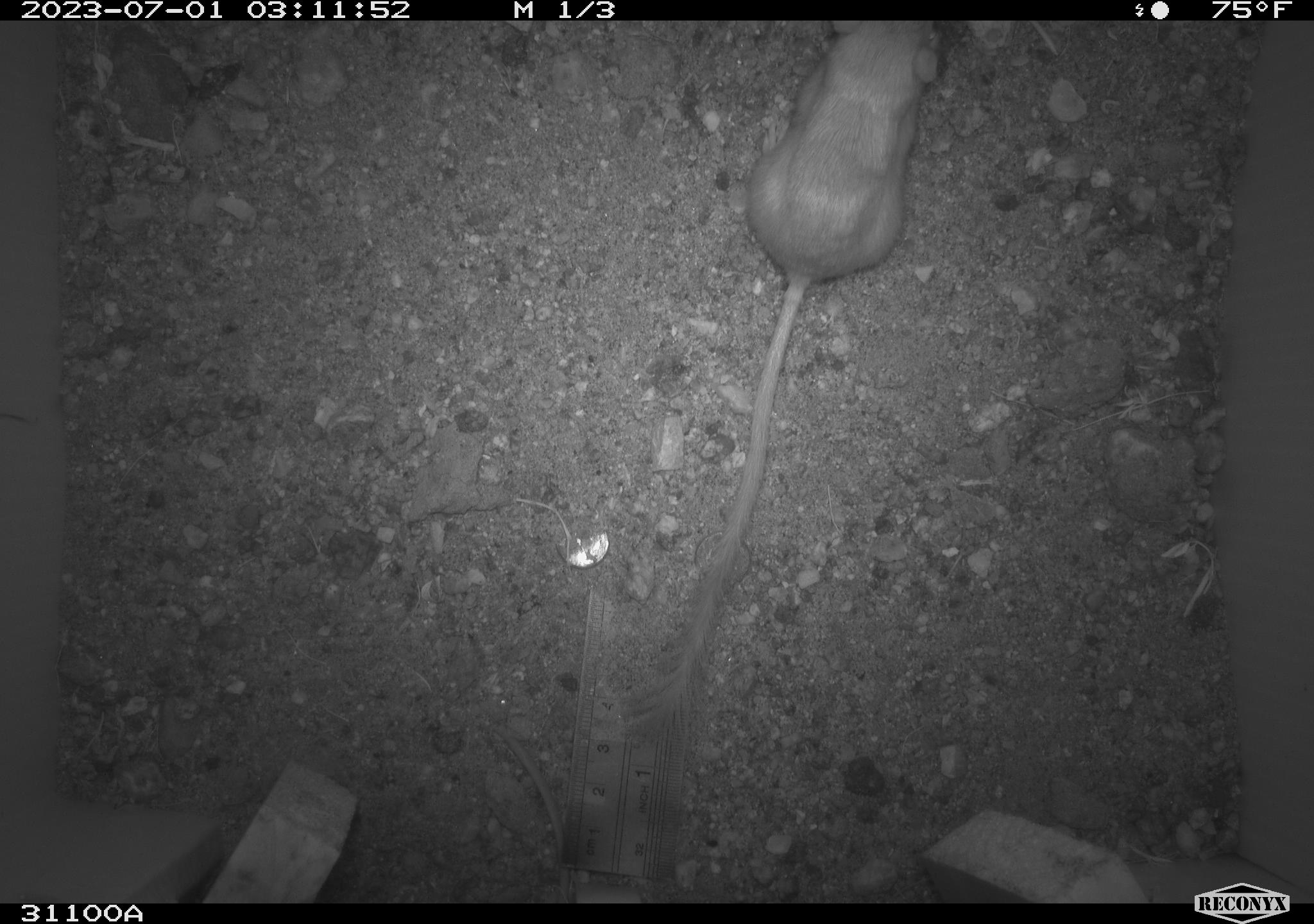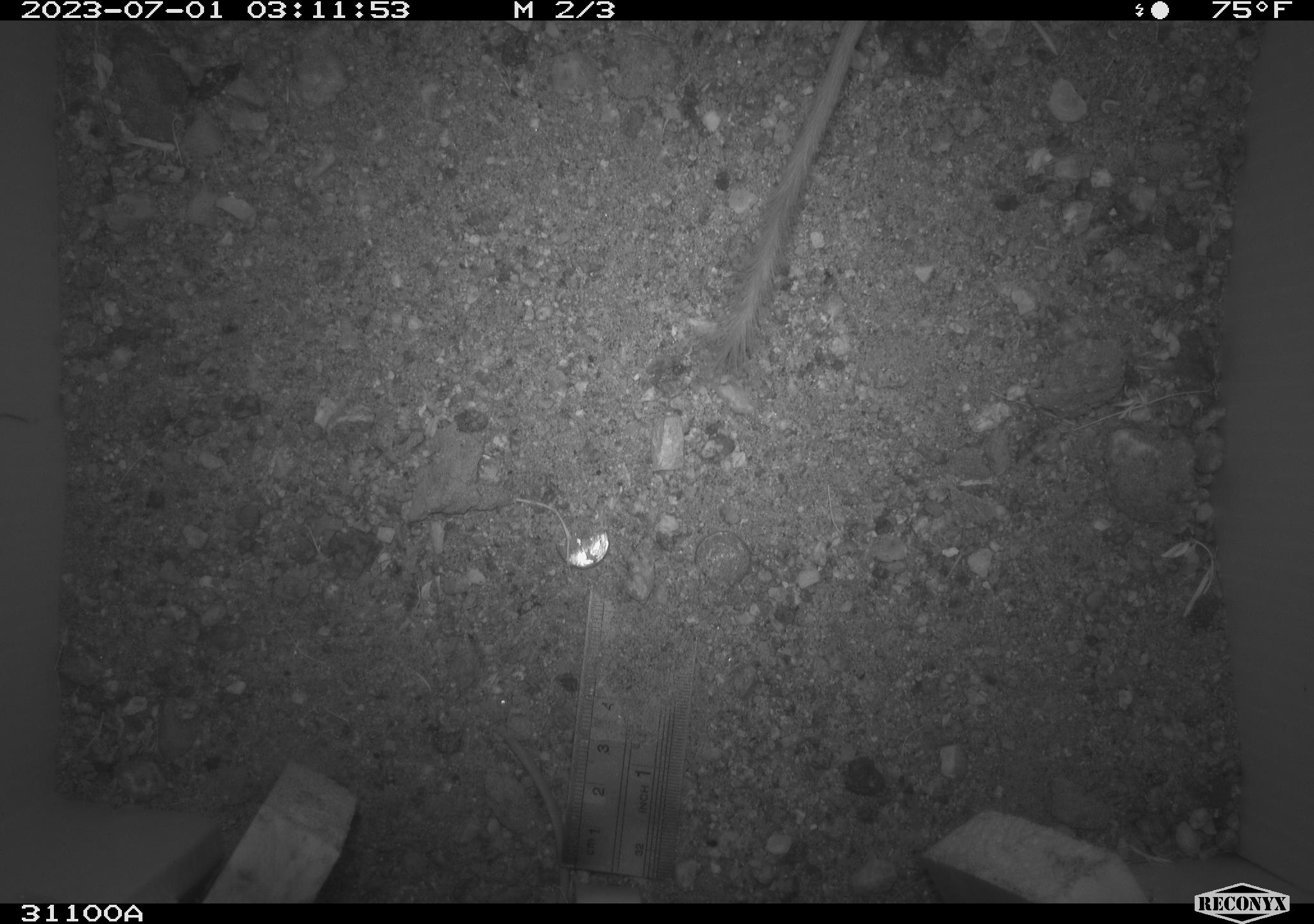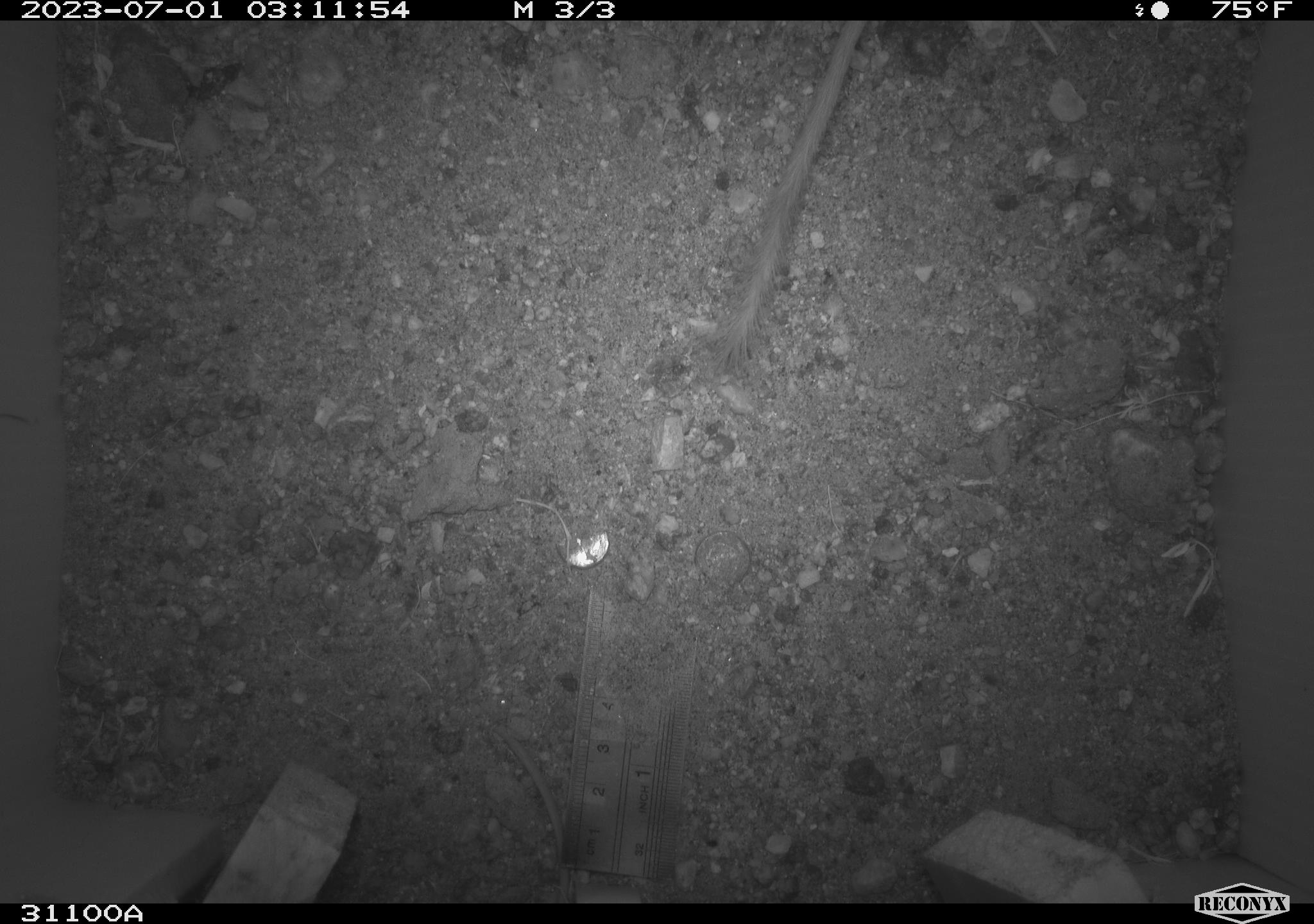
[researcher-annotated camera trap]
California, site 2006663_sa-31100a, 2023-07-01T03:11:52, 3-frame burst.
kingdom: Animalia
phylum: Chordata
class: Mammalia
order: Rodentia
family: Heteromyidae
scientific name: Heteromyidae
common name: kangaroo rats and pocket mice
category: heteromyidae family